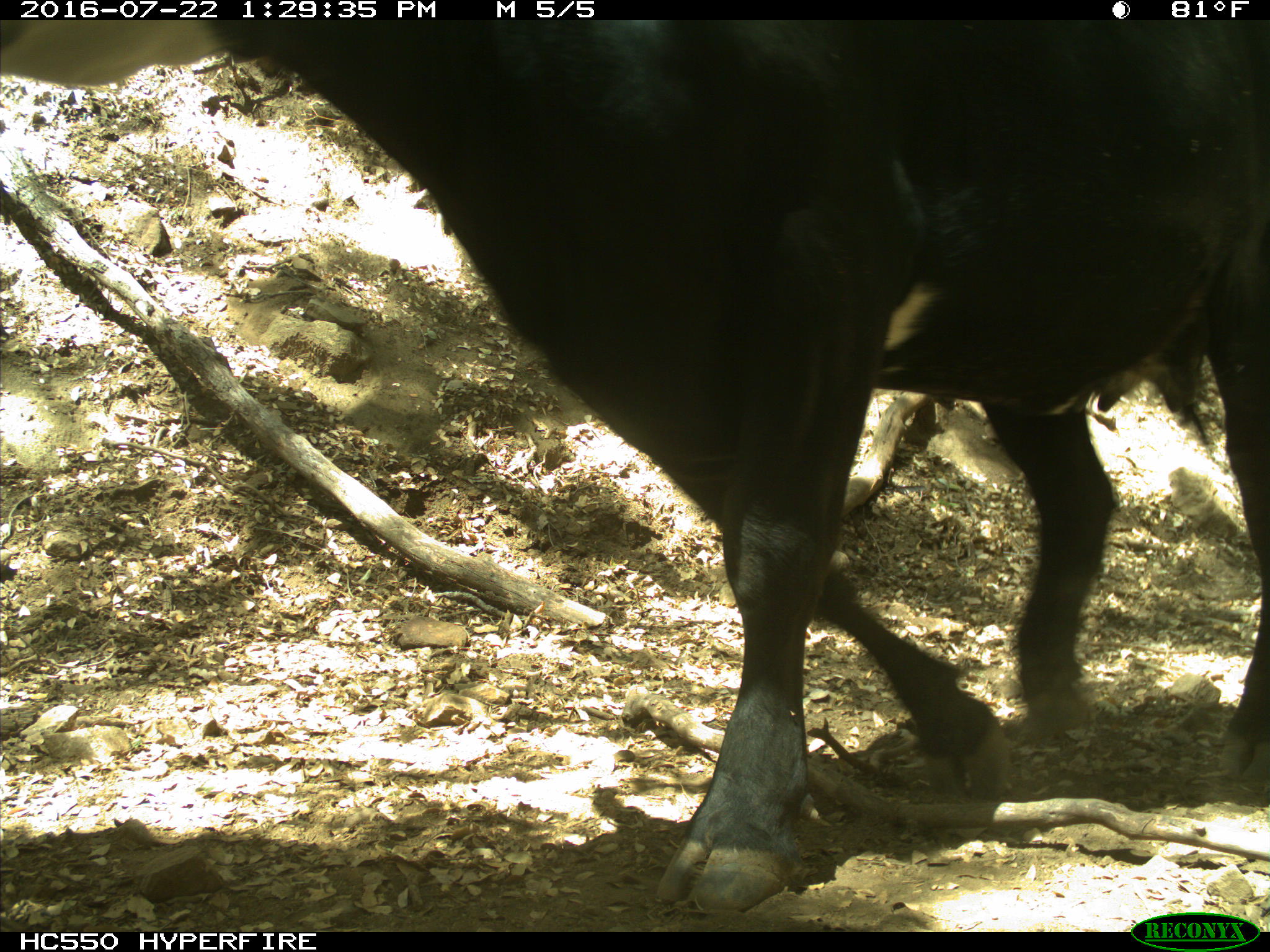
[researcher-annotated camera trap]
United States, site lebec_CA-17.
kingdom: Animalia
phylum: Chordata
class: Mammalia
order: Artiodactyla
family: Bovidae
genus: Bos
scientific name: Bos taurus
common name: domestic cow